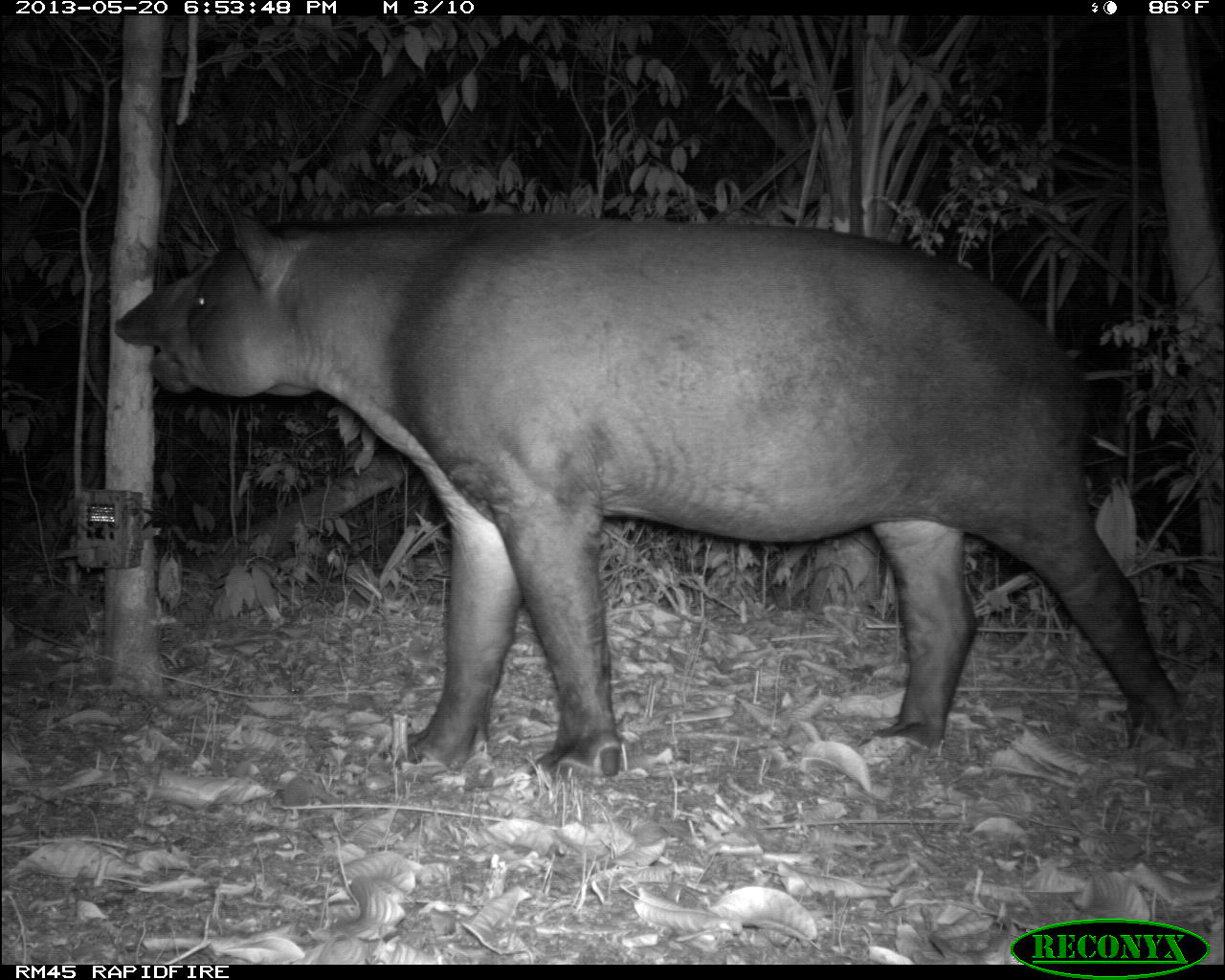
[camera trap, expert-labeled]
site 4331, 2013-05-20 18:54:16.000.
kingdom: Animalia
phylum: Chordata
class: Mammalia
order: Perissodactyla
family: Tapiridae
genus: Tapirus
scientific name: Tapirus bairdii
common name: baird's tapir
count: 1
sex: male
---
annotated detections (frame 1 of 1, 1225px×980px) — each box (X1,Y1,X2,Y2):
tapirus bairdii: (112,189,1192,779)